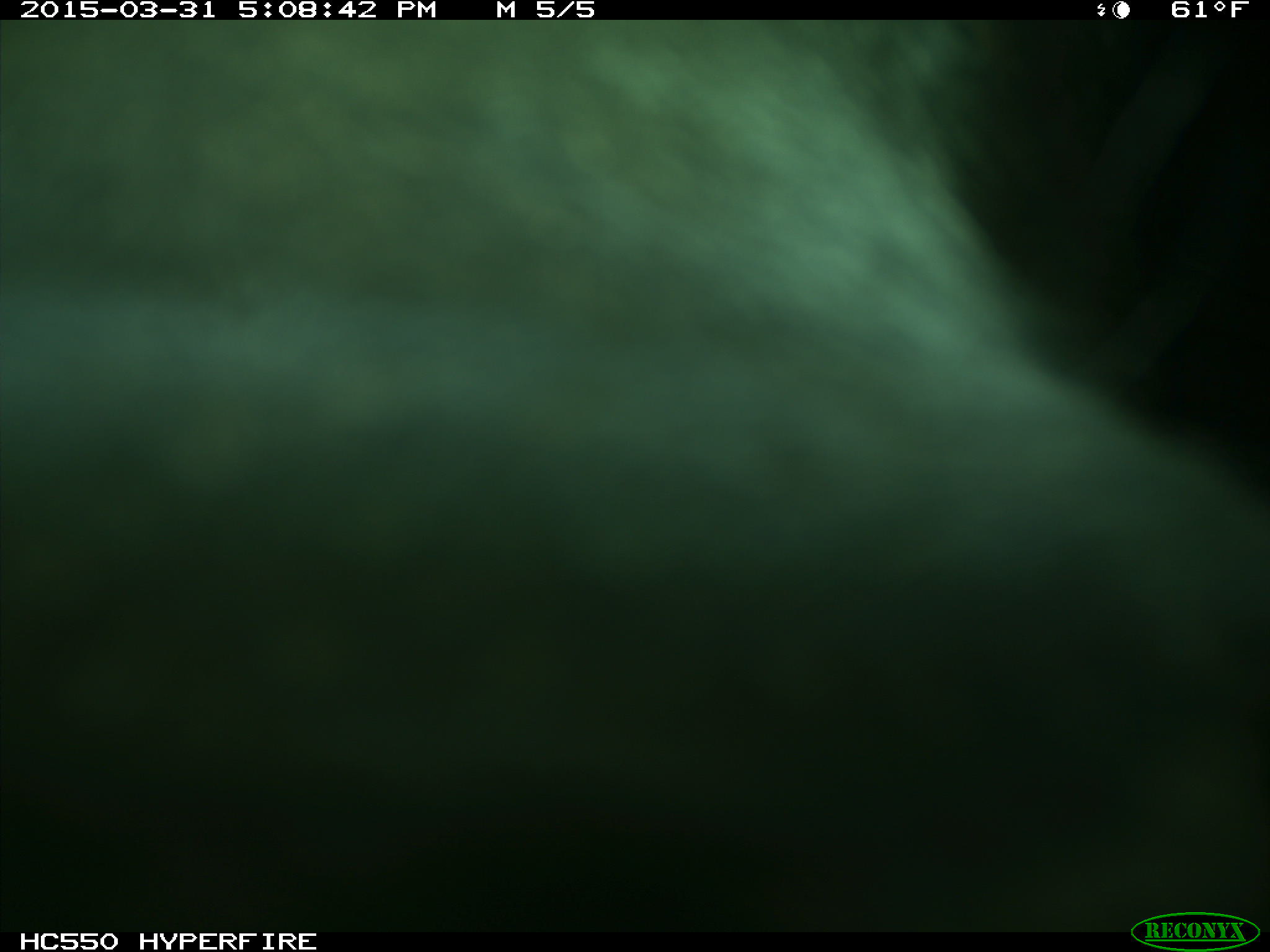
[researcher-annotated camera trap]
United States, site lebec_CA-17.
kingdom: Animalia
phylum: Chordata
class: Mammalia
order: Artiodactyla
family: Bovidae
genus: Bos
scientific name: Bos taurus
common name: domestic cow